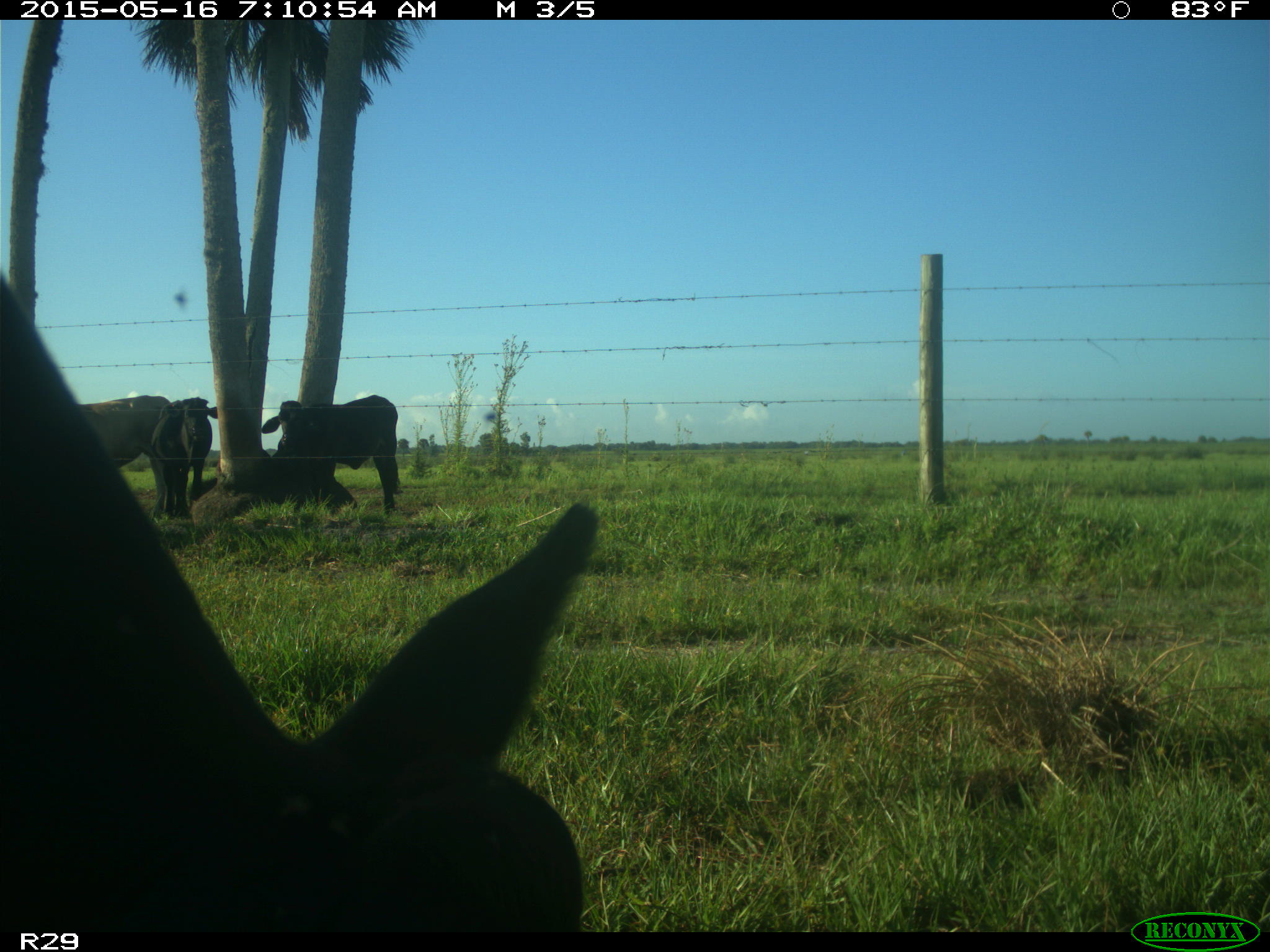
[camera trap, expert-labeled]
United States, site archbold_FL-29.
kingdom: Animalia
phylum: Chordata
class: Mammalia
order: Artiodactyla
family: Bovidae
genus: Bos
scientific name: Bos taurus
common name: domestic cow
Bos taurus (domestic cow).